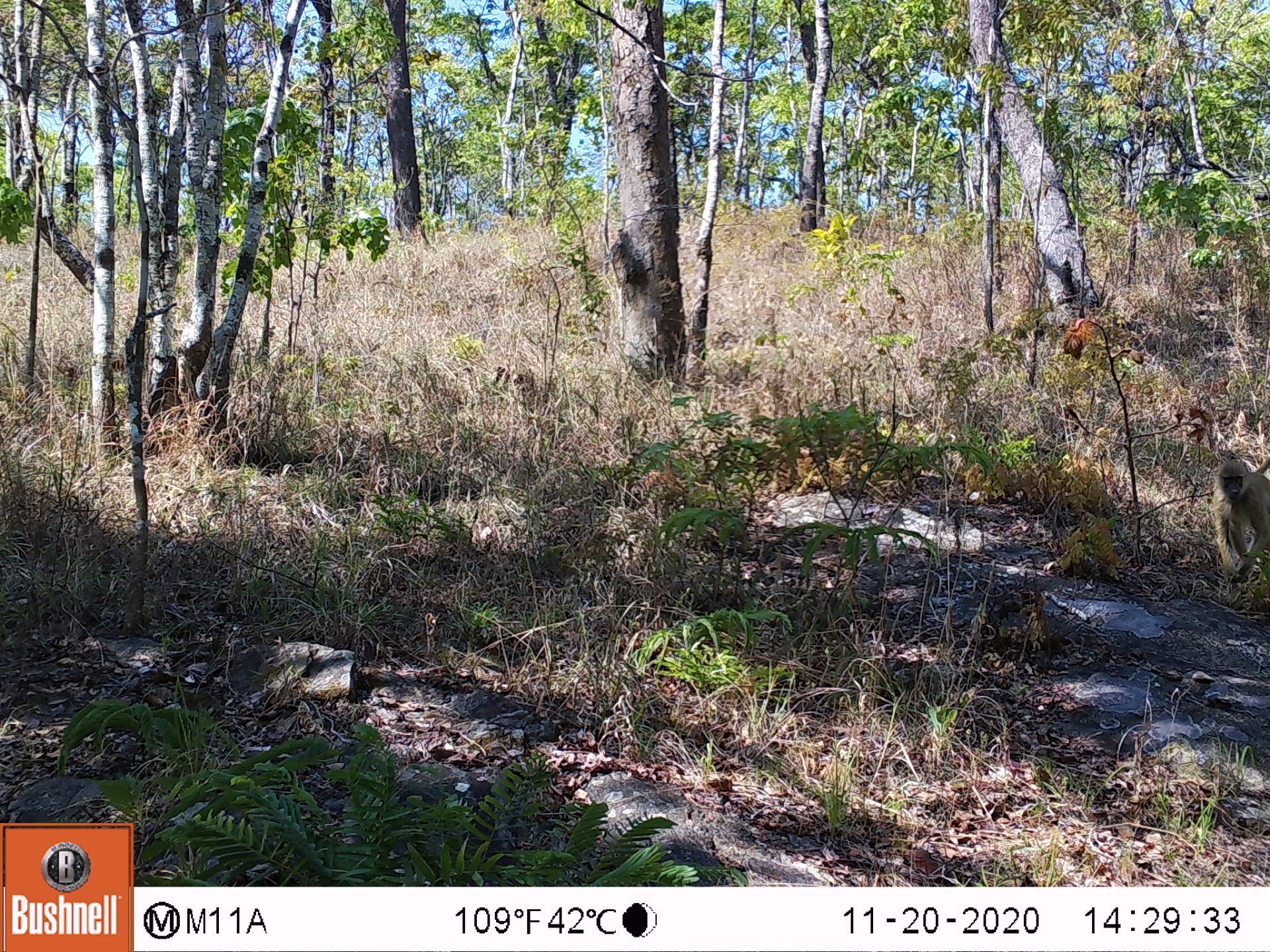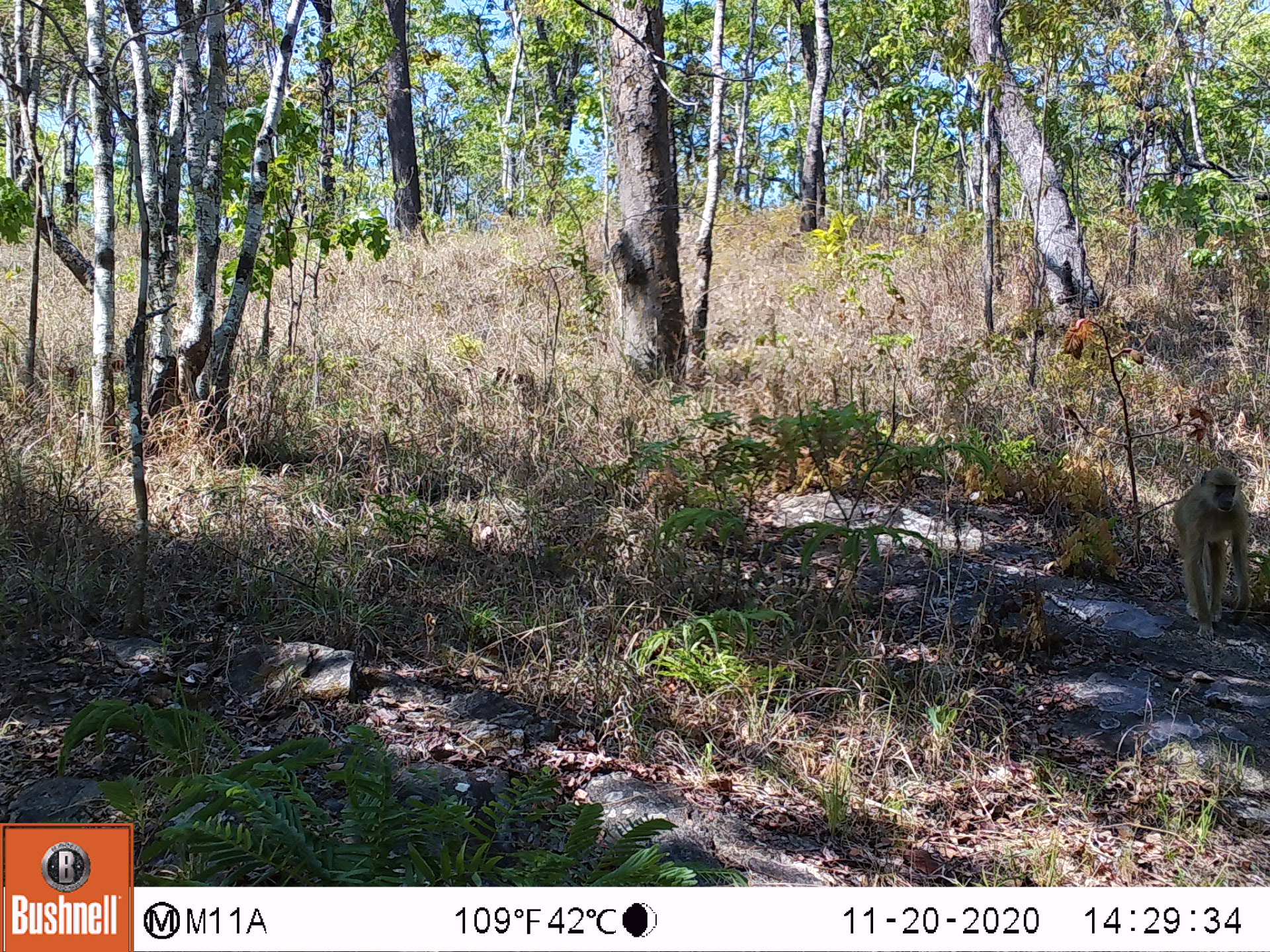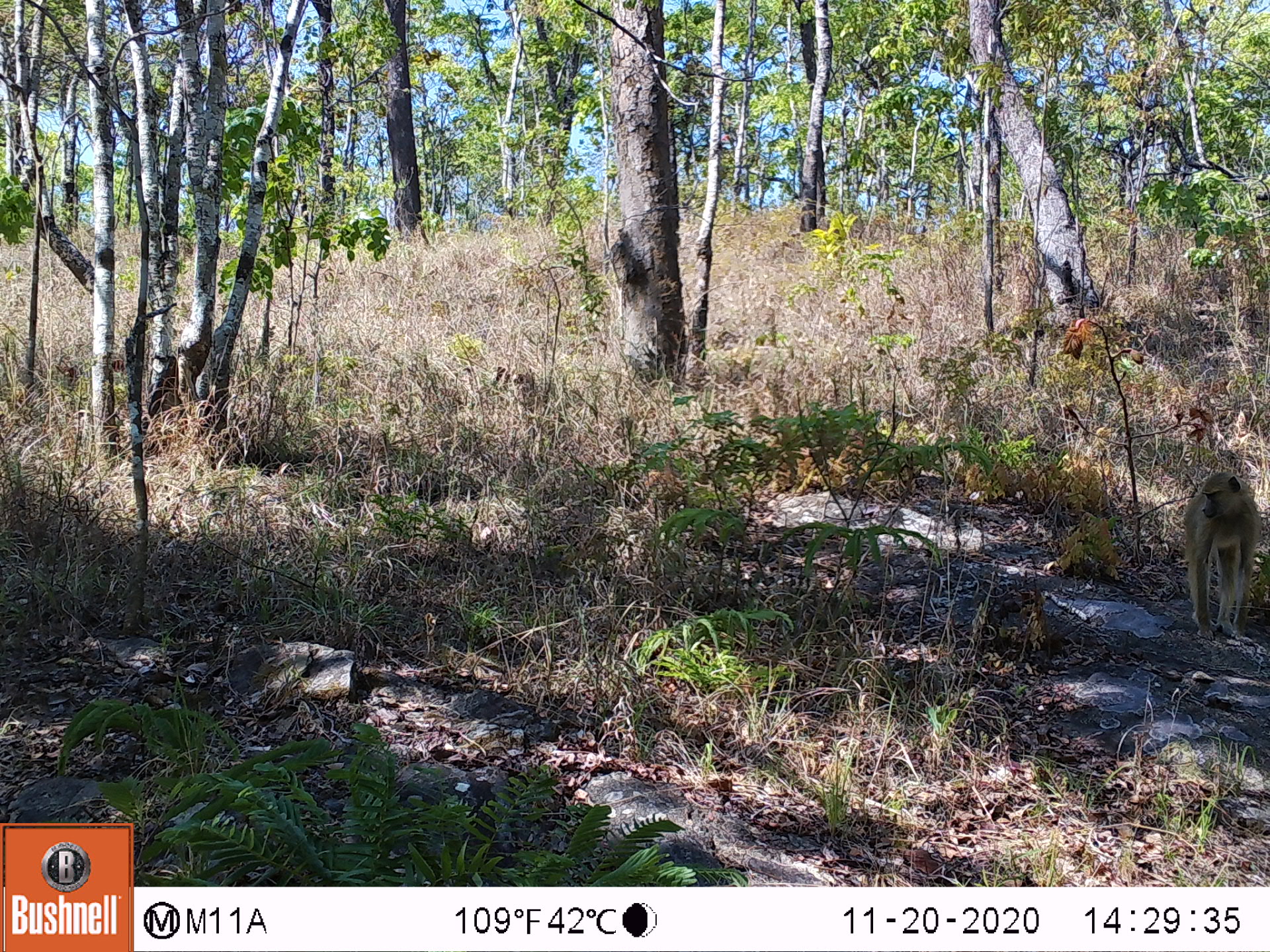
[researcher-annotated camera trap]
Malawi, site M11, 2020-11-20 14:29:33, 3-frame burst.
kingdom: Animalia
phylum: Chordata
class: Mammalia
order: Primates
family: Cercopithecidae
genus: Papio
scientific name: Papio cynocephalus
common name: yellow baboon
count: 1